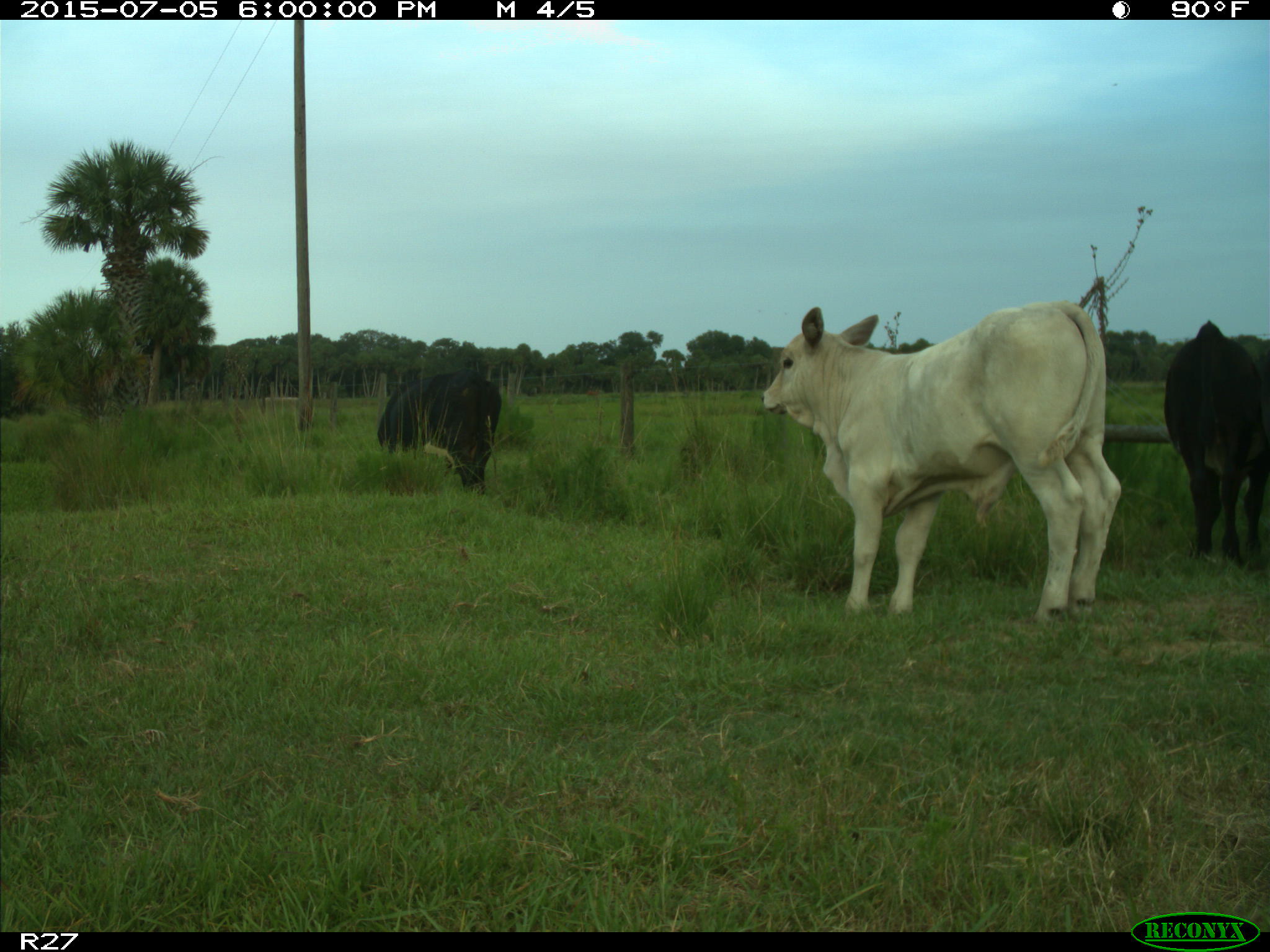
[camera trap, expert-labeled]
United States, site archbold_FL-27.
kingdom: Animalia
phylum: Chordata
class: Mammalia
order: Artiodactyla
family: Bovidae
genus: Bos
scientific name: Bos taurus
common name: domestic cow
Bos taurus (domestic cow).